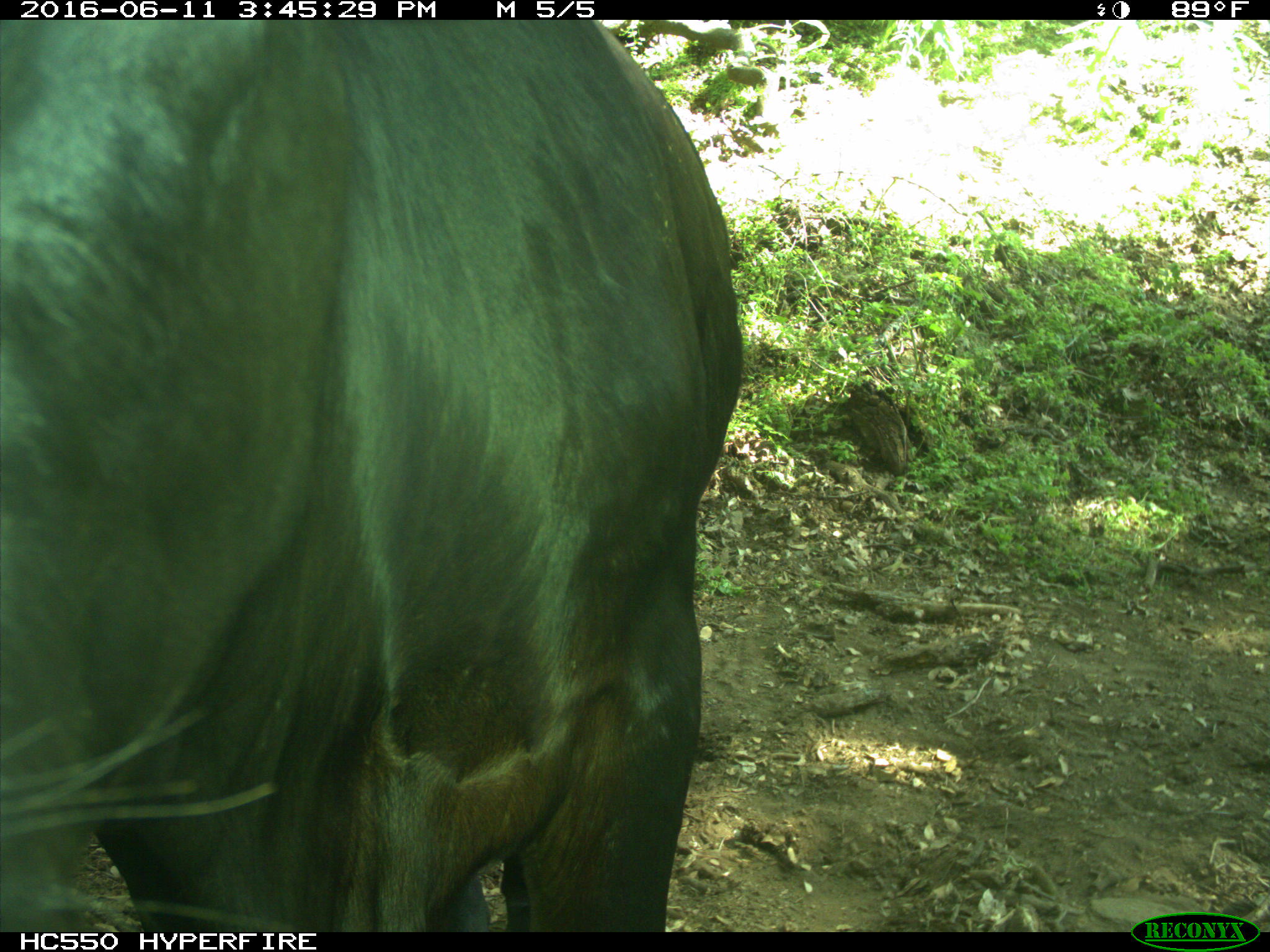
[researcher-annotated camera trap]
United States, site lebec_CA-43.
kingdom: Animalia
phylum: Chordata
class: Mammalia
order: Artiodactyla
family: Bovidae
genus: Bos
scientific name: Bos taurus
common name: domestic cow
Bos taurus (domestic cow).